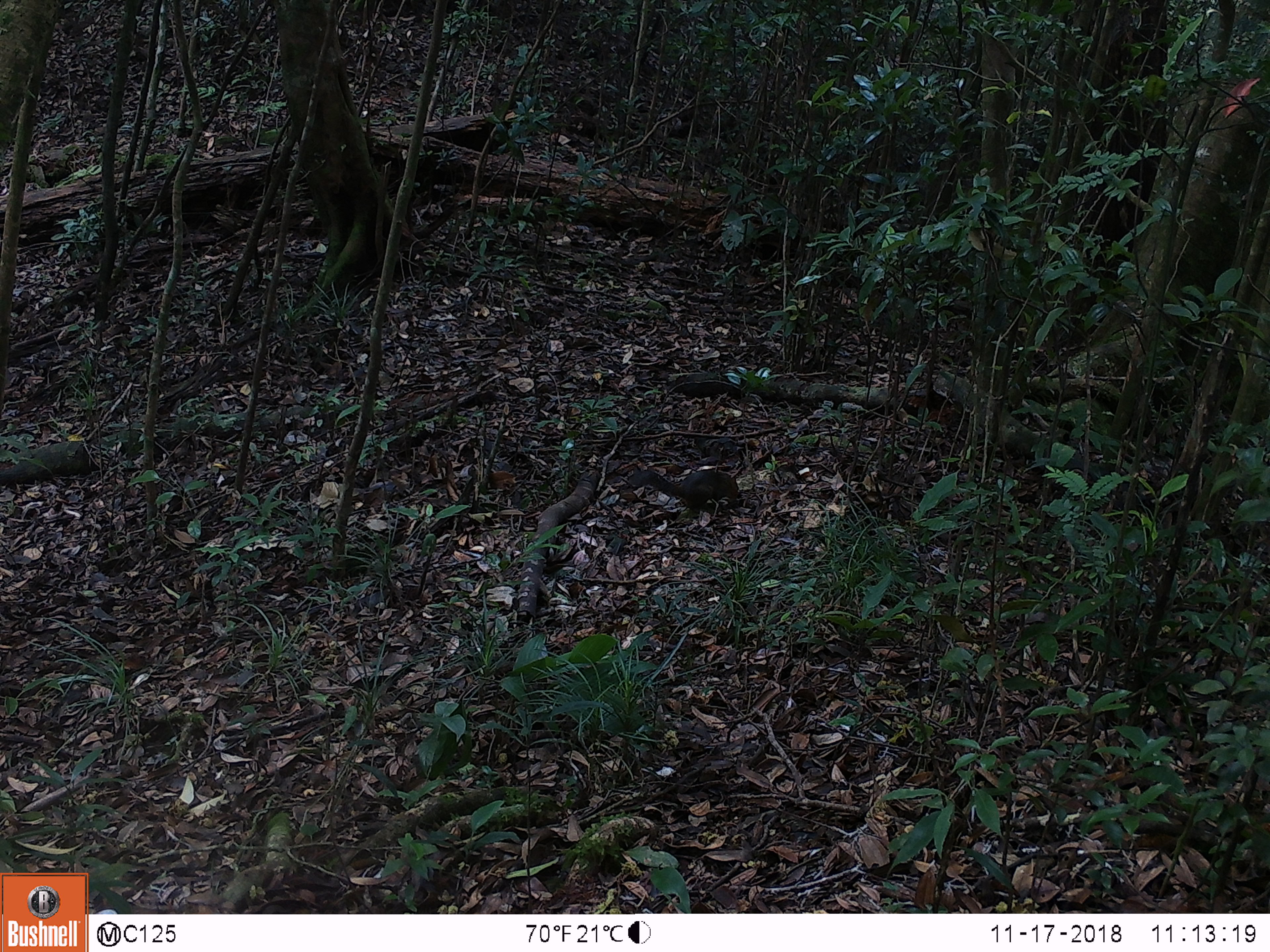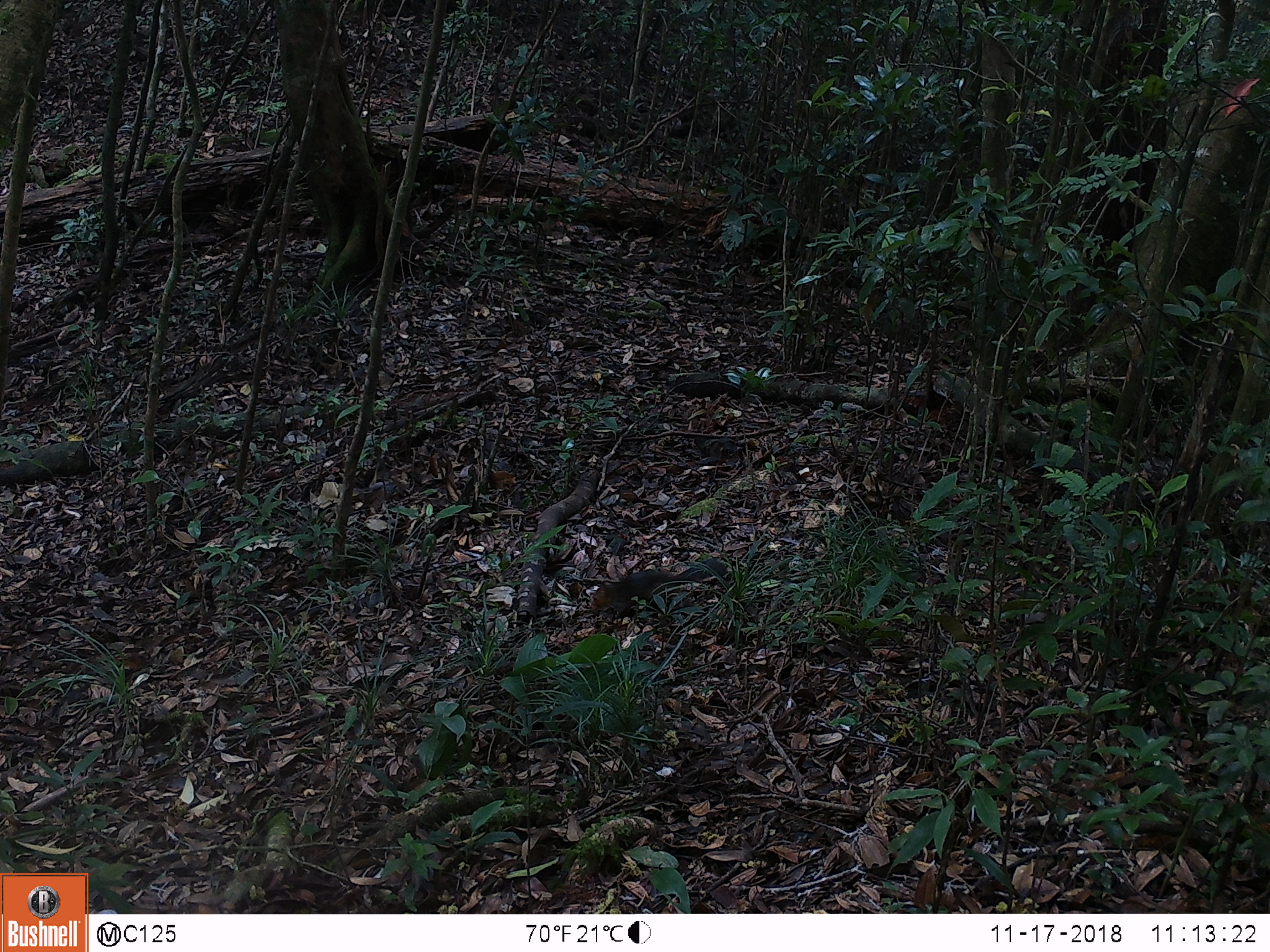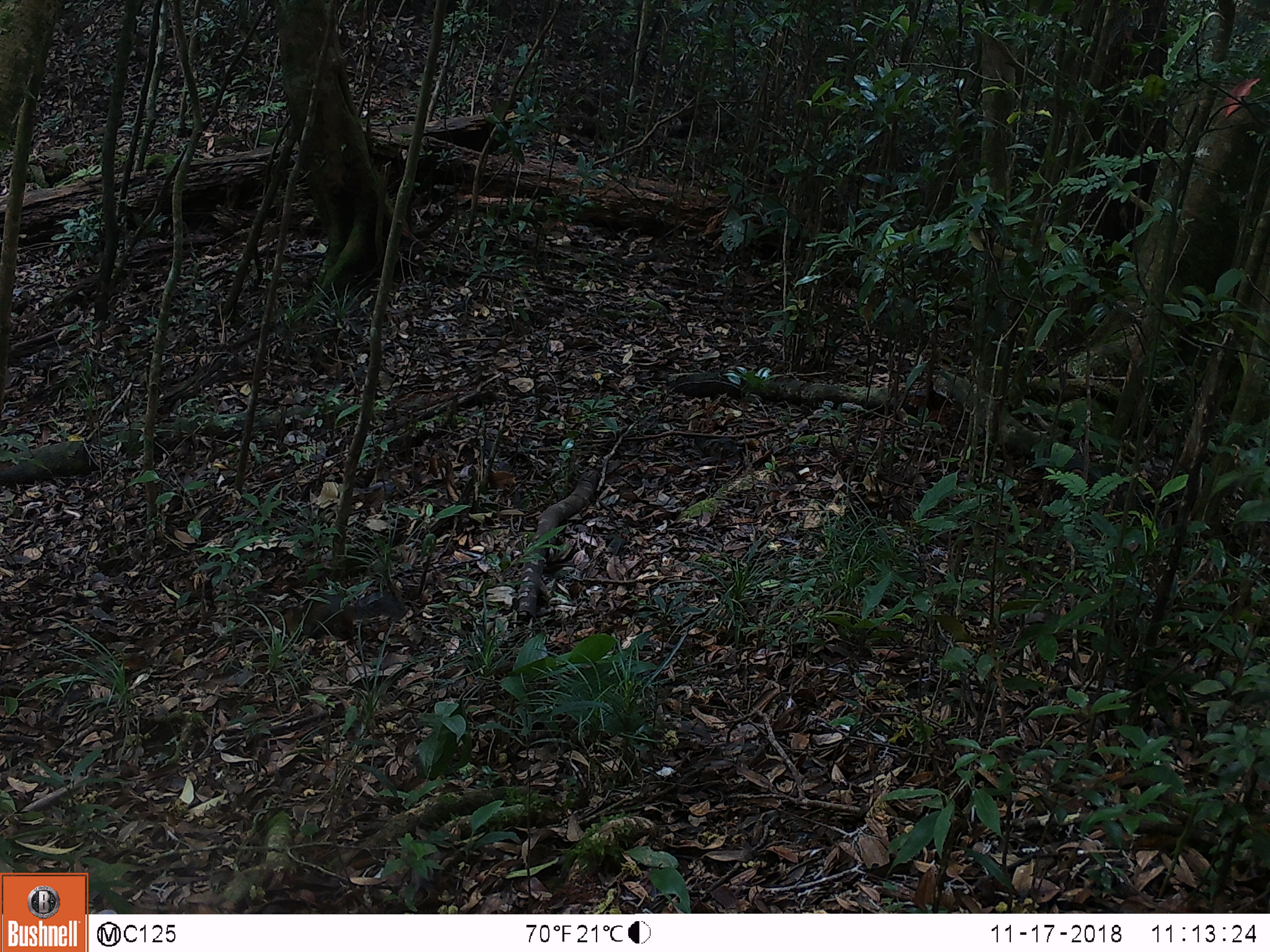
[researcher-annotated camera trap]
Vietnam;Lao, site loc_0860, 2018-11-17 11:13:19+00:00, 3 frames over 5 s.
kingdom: Animalia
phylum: Chordata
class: Mammalia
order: Rodentia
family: Sciuridae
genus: Dremomys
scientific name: Dremomys rufigenis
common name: red-cheeked squirrel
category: red cheeked squirrel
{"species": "red cheeked squirrel (red-cheeked squirrel) (Dremomys rufigenis)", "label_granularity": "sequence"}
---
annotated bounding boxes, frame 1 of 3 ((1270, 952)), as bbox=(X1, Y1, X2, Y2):
red cheeked squirrel: bbox=(628, 468, 739, 513)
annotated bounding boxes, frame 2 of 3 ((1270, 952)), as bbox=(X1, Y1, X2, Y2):
red cheeked squirrel: bbox=(587, 557, 728, 619)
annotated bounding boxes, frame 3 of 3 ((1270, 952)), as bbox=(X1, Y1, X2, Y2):
red cheeked squirrel: bbox=(268, 593, 406, 645)